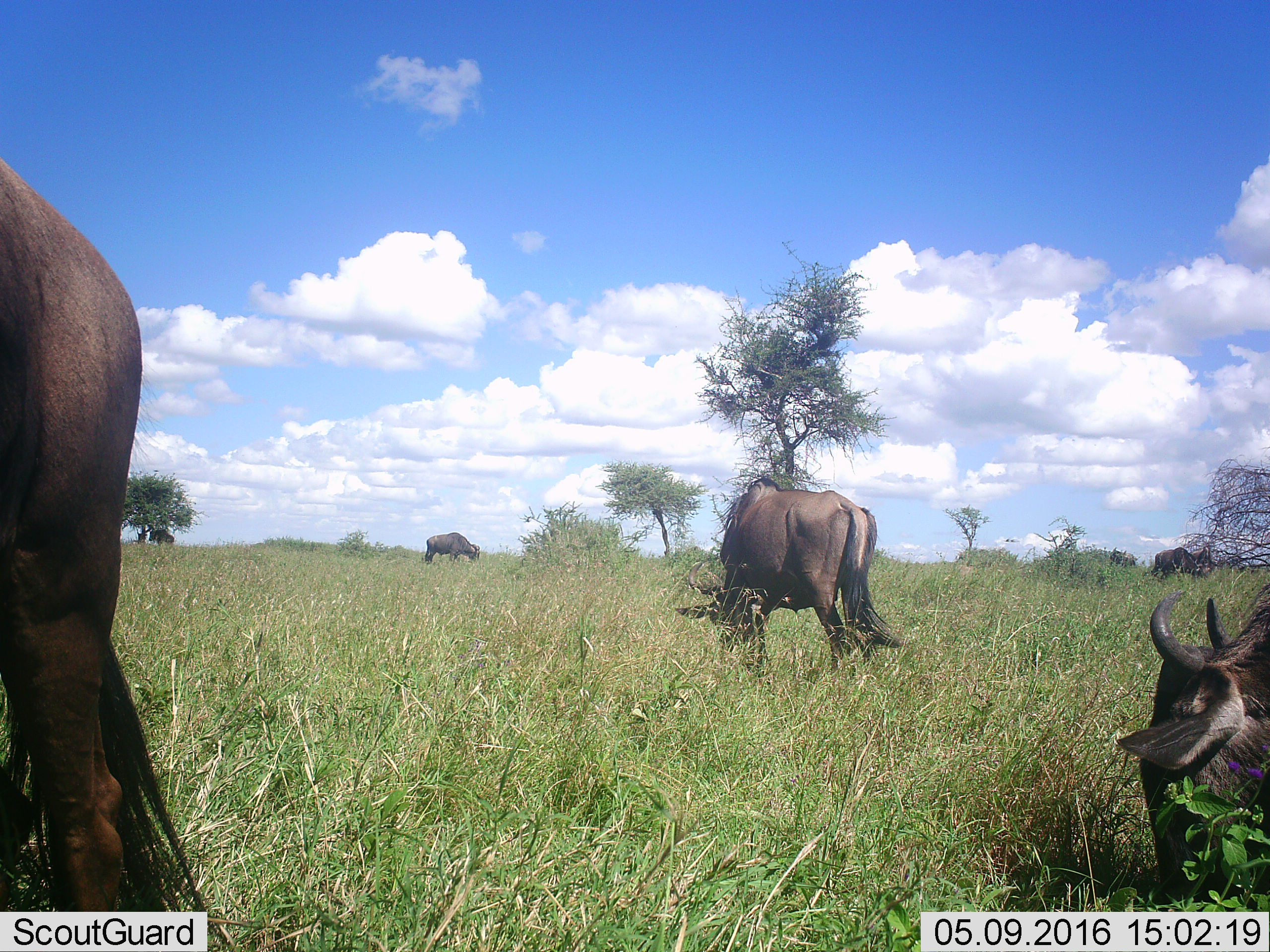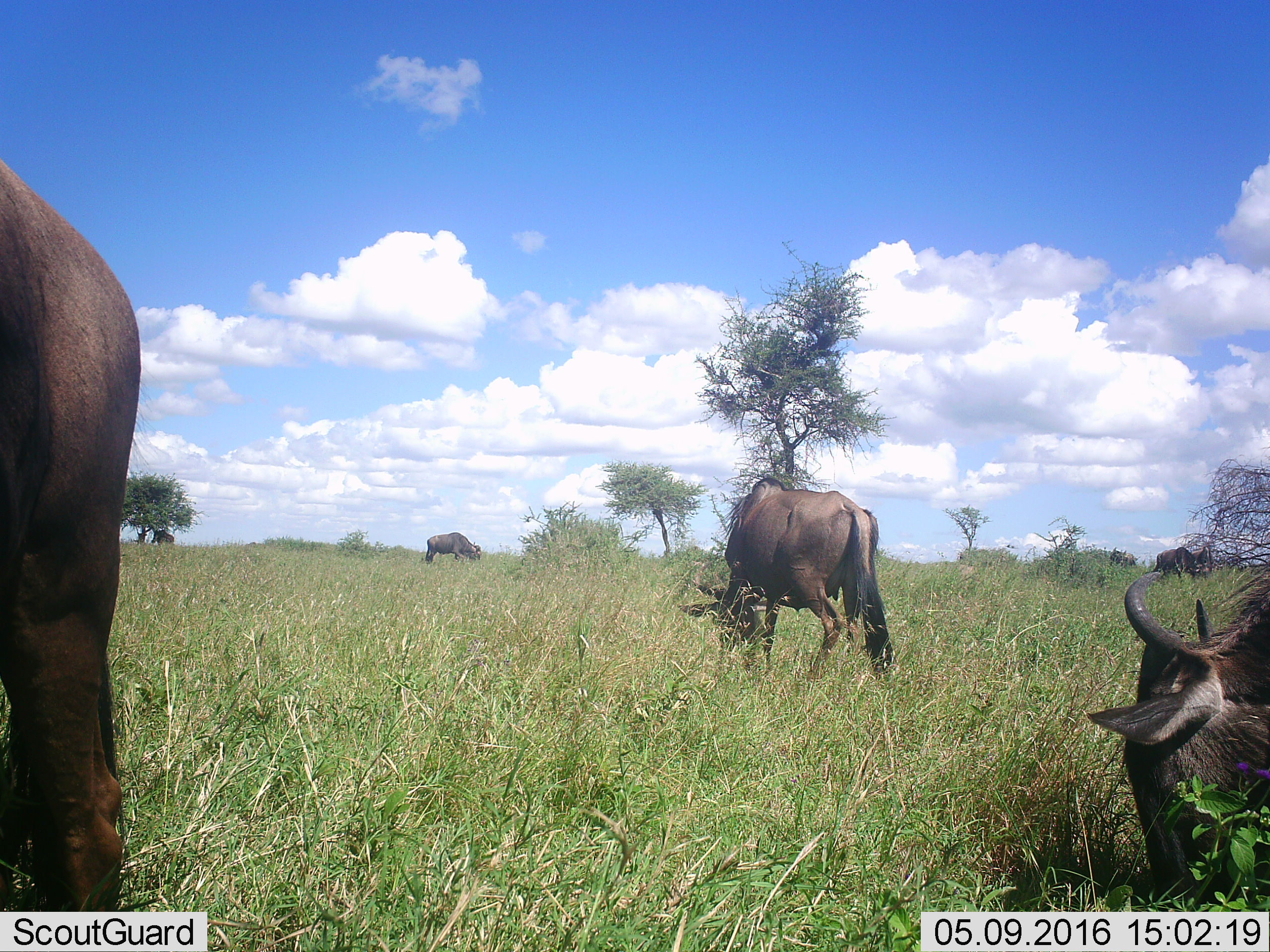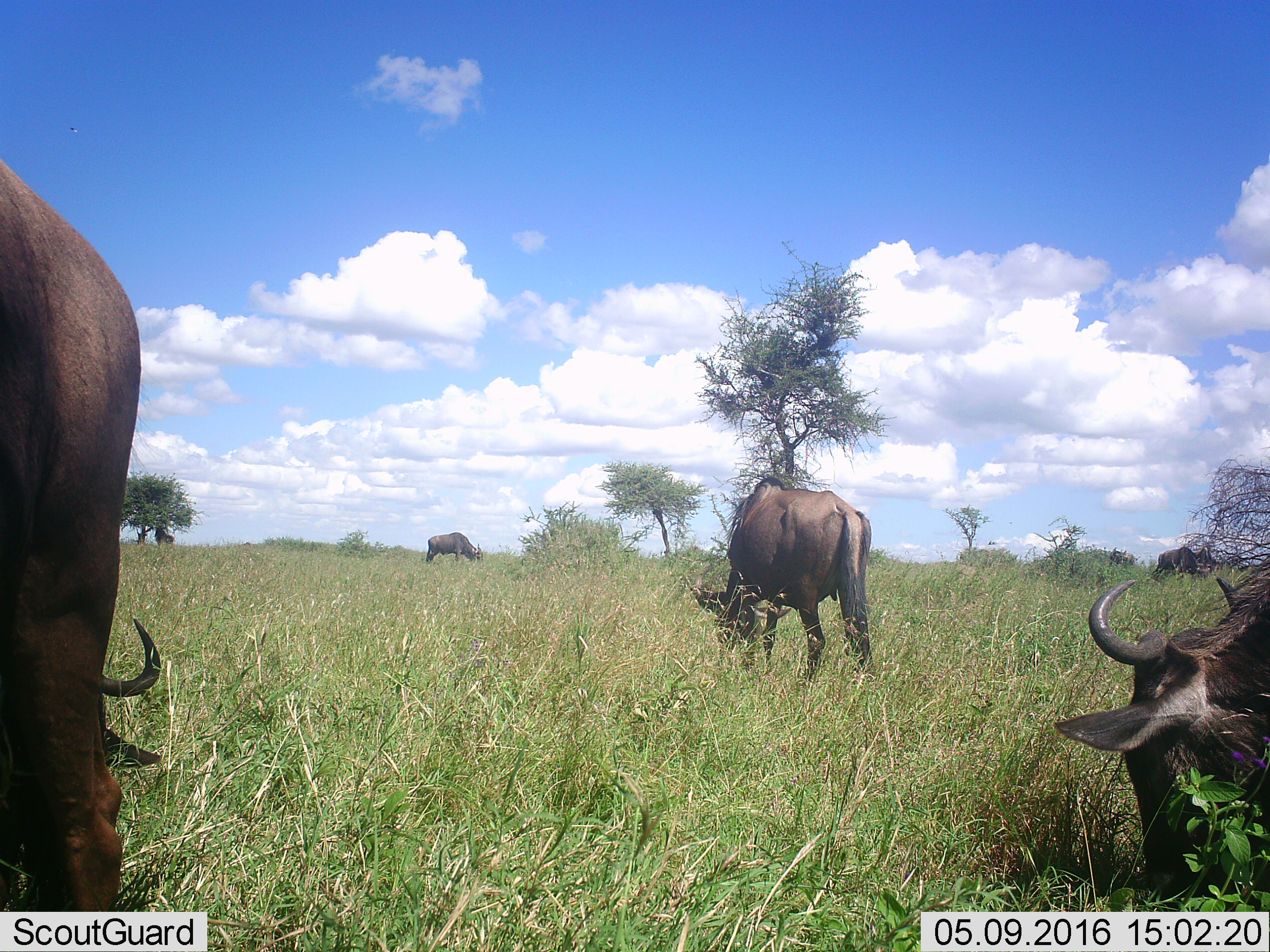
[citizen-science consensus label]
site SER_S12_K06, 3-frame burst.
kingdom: Animalia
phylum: Chordata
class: Mammalia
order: Artiodactyla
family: Bovidae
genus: Connochaetes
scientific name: Connochaetes taurinus taurinus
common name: blue wildebeest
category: wildebeestblue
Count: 5.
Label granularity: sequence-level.